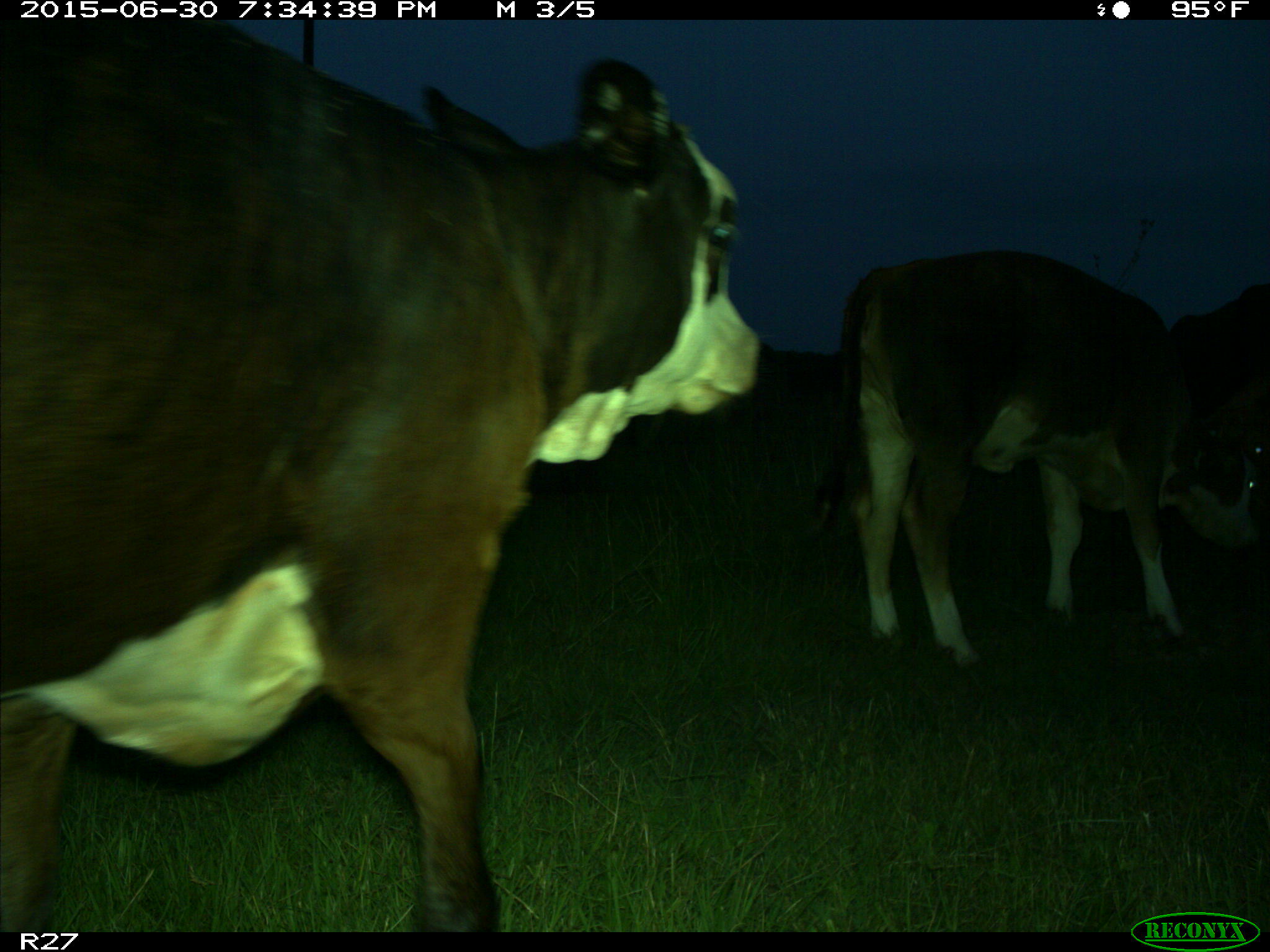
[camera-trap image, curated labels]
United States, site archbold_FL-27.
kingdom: Animalia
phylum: Chordata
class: Mammalia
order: Artiodactyla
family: Bovidae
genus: Bos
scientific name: Bos taurus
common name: domestic cow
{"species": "Bos taurus (domestic cow)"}